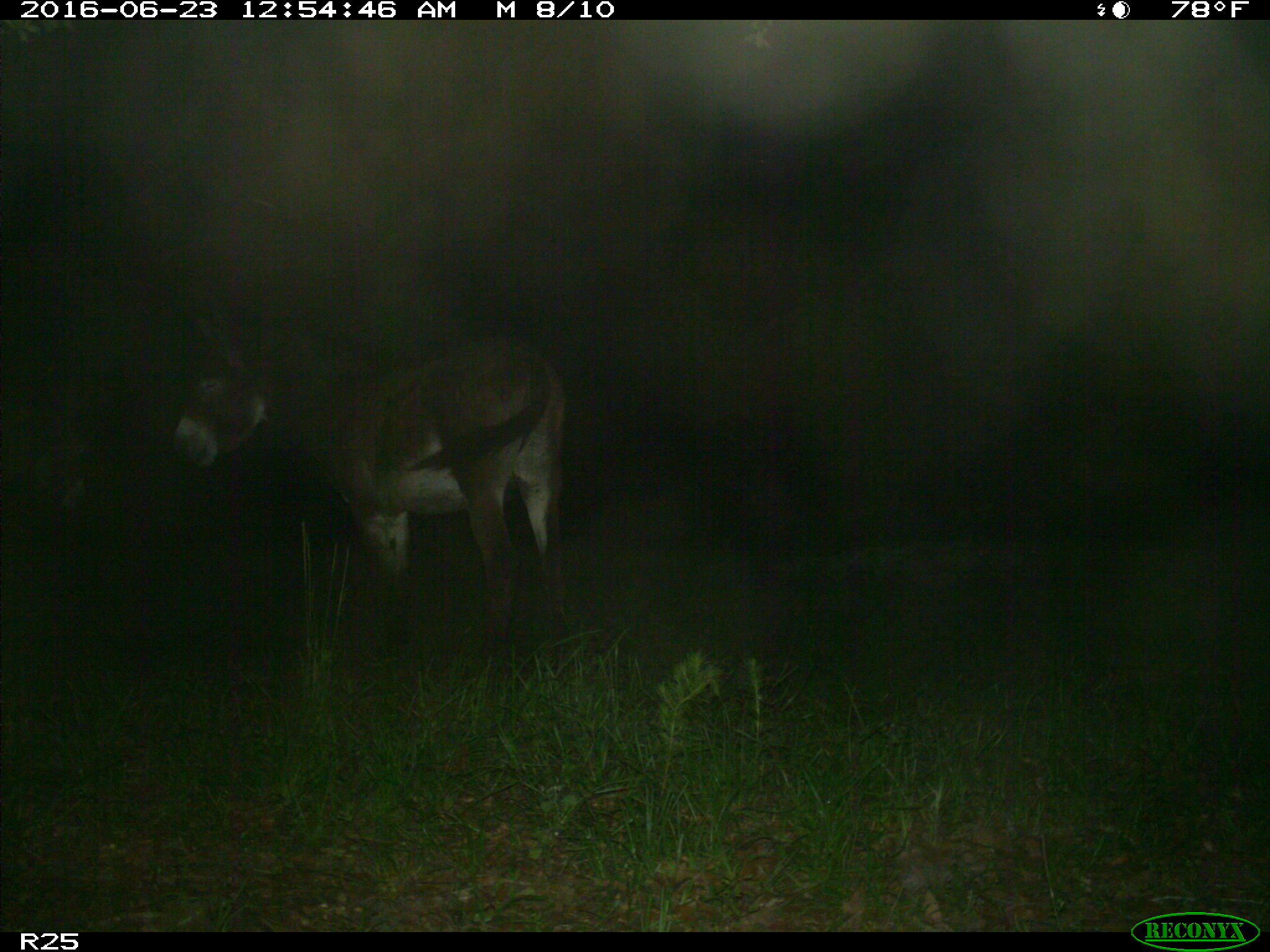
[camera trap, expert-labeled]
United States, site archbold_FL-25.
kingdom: Animalia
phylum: Chordata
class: Mammalia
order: Artiodactyla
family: Bovidae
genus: Bos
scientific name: Bos taurus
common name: domestic cow